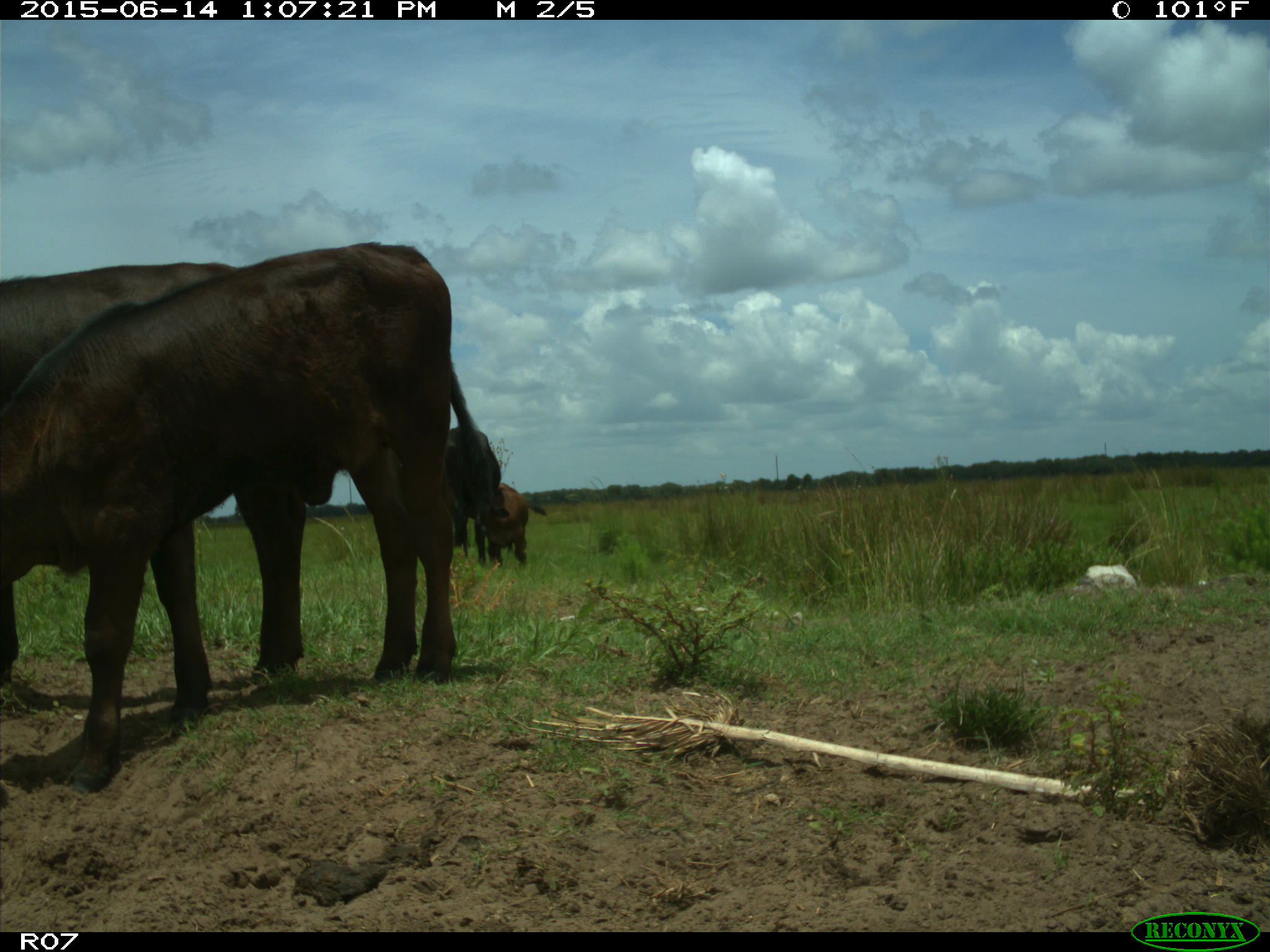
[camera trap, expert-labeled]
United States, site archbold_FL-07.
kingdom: Animalia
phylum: Chordata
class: Mammalia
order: Artiodactyla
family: Bovidae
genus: Bos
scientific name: Bos taurus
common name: domestic cow